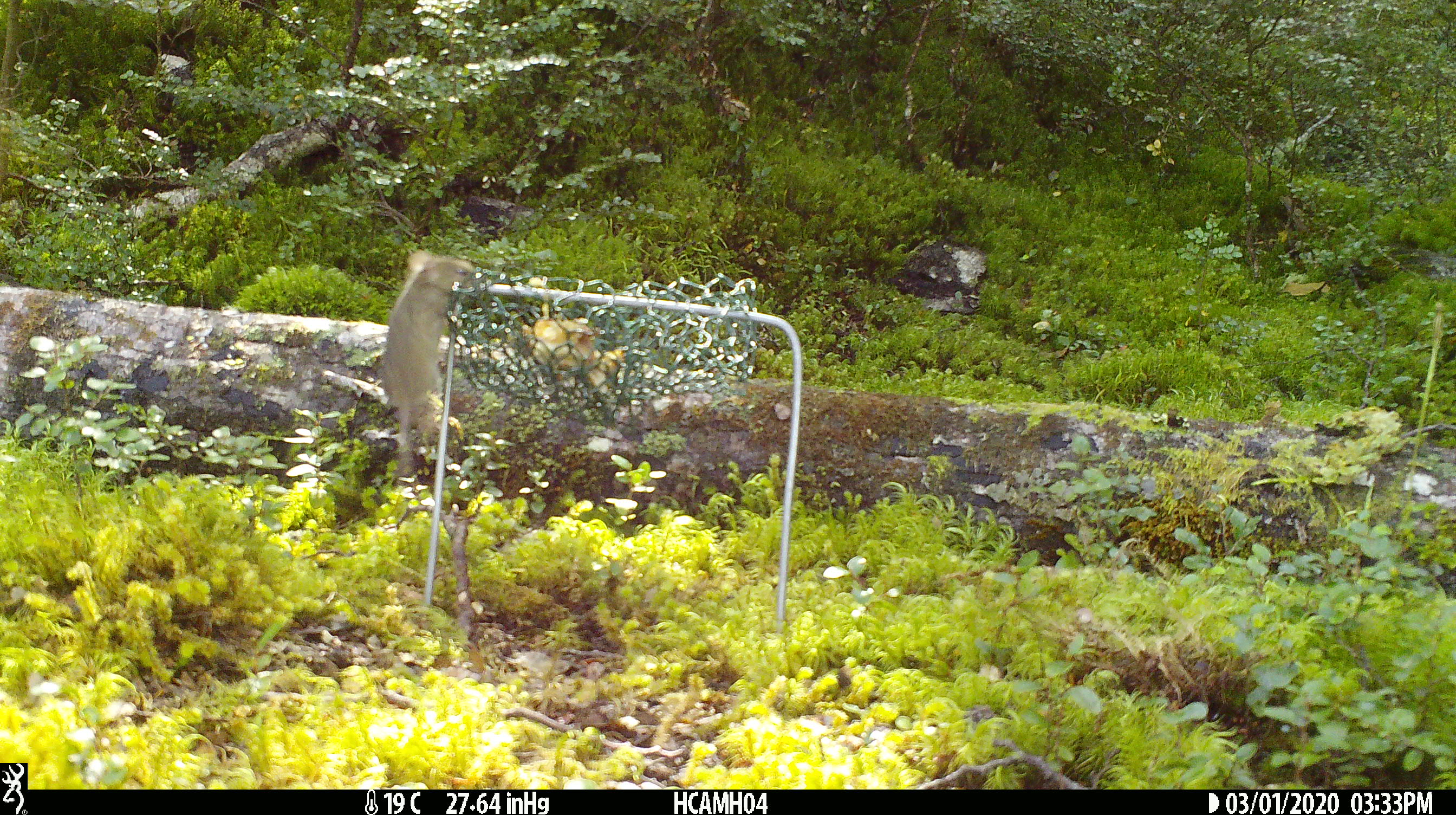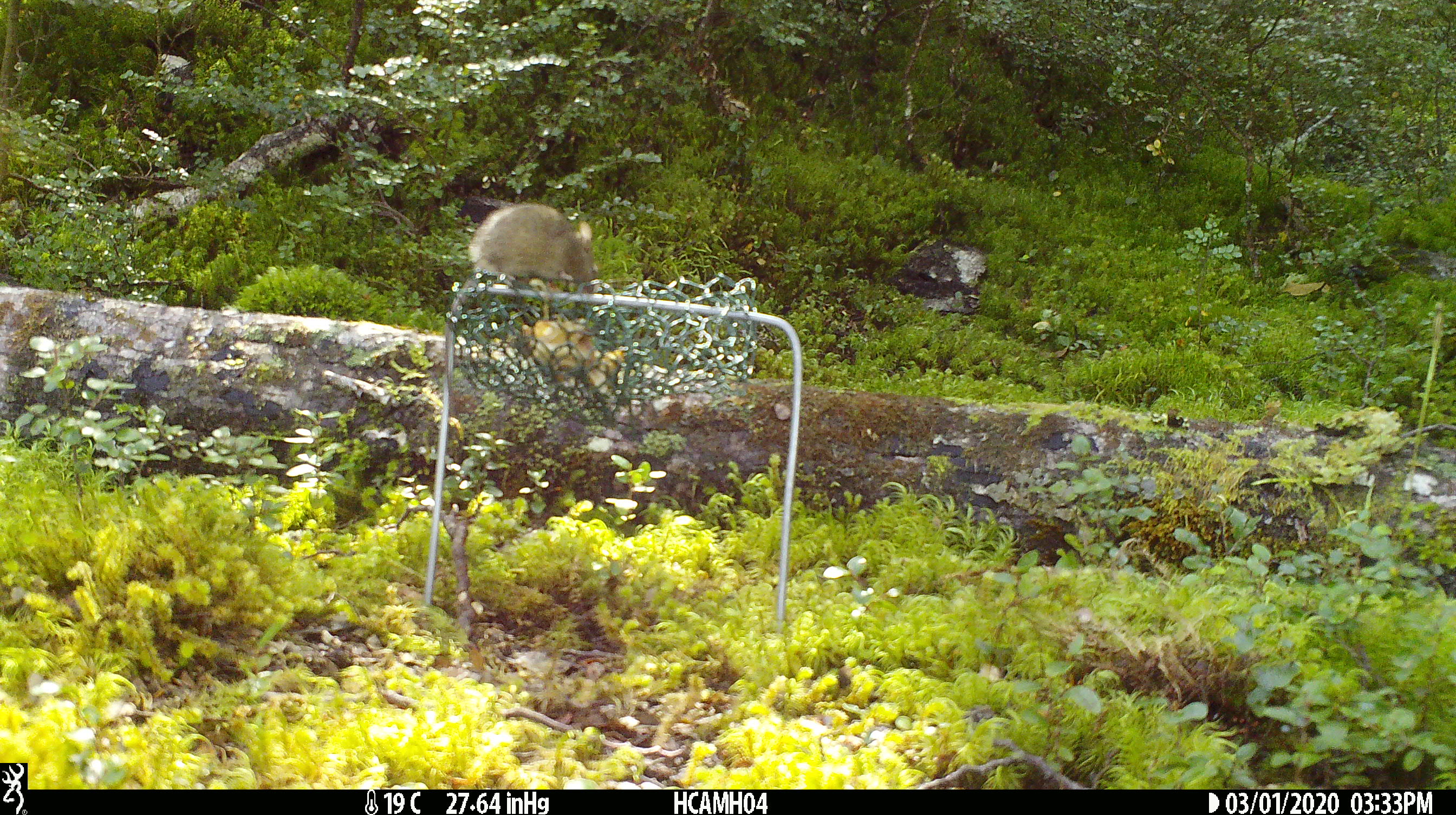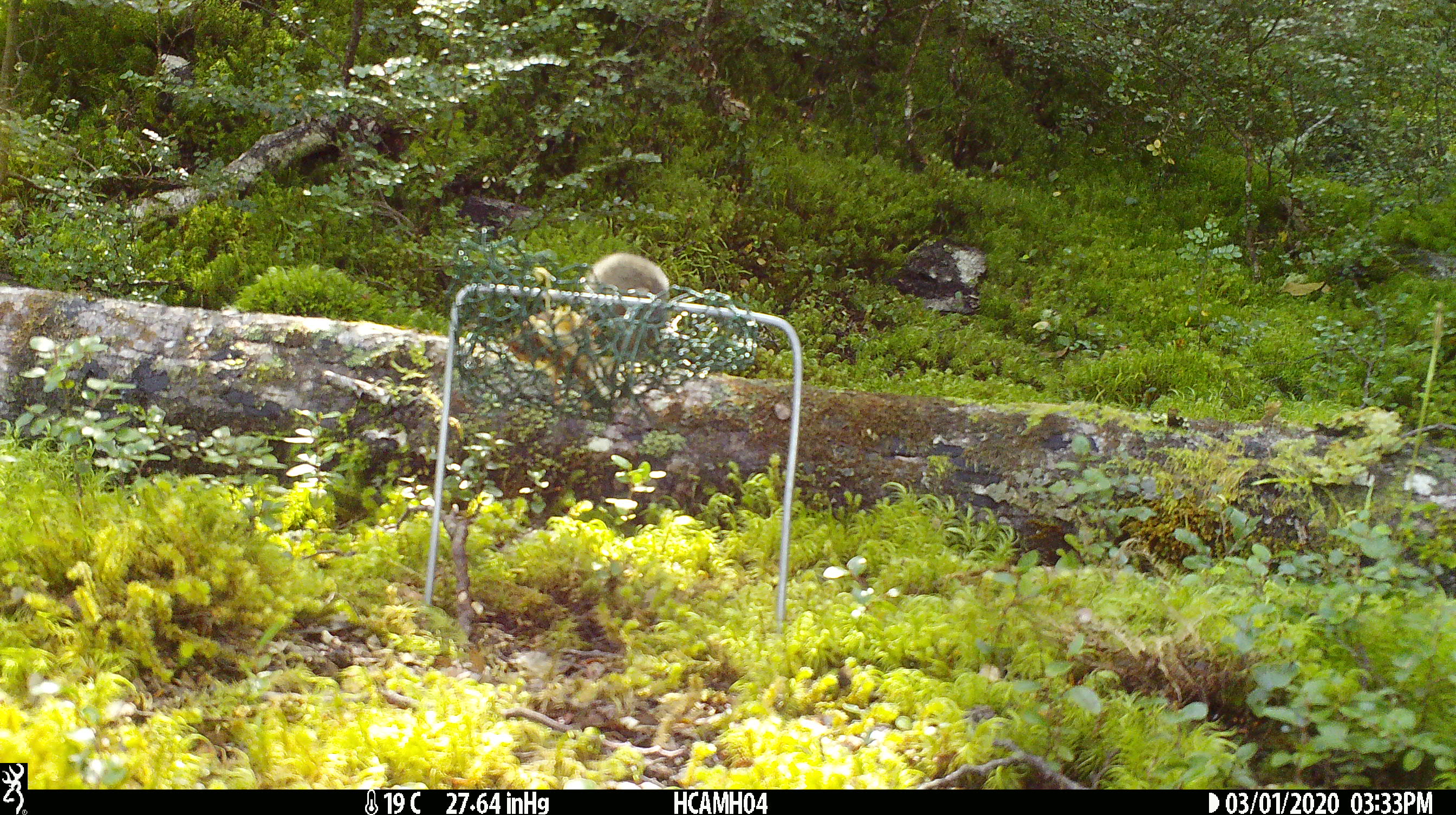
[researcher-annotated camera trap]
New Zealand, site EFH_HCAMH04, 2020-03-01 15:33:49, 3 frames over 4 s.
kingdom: Animalia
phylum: Chordata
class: Mammalia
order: Rodentia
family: Muridae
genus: Mus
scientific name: Mus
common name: mouse